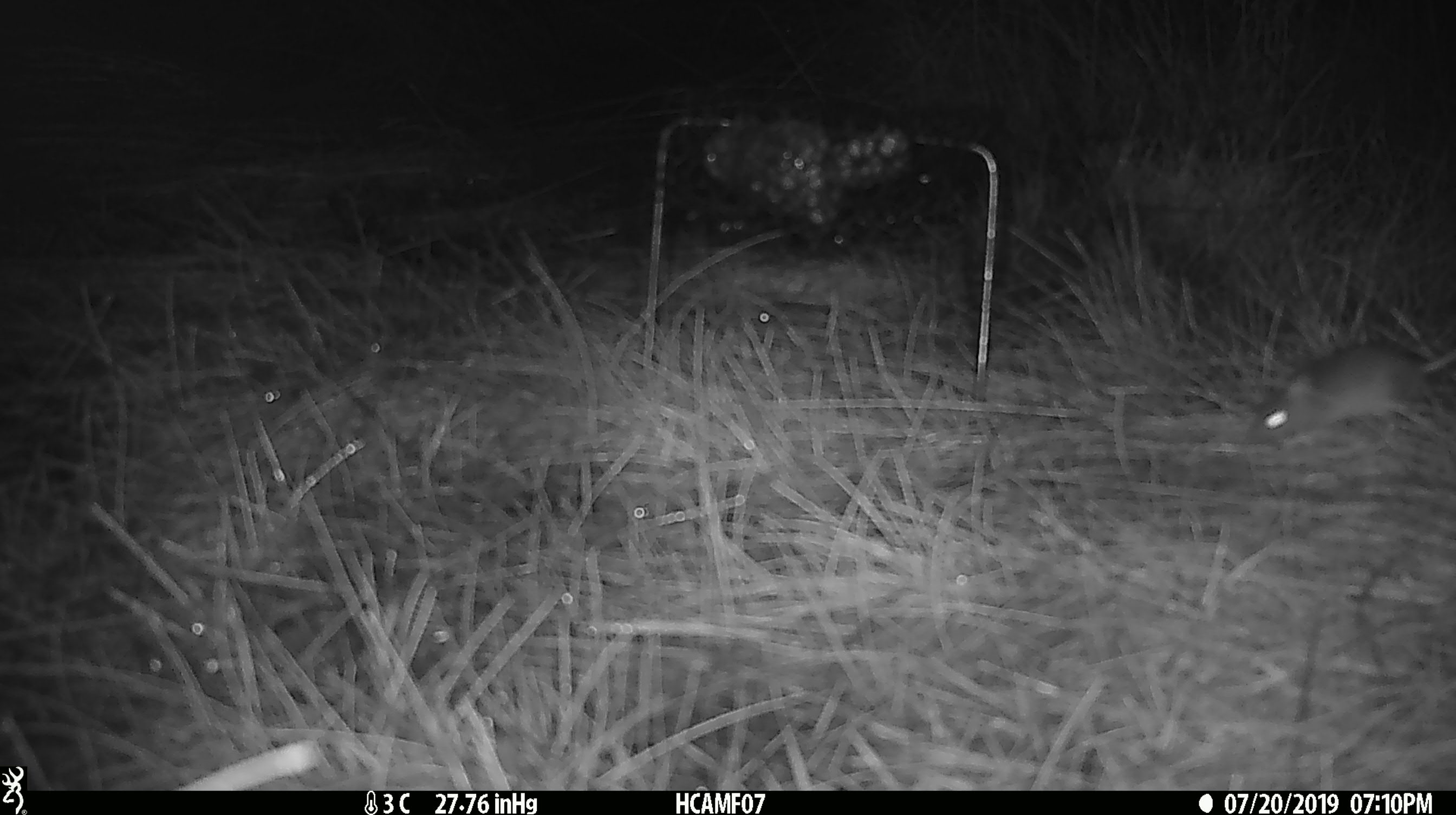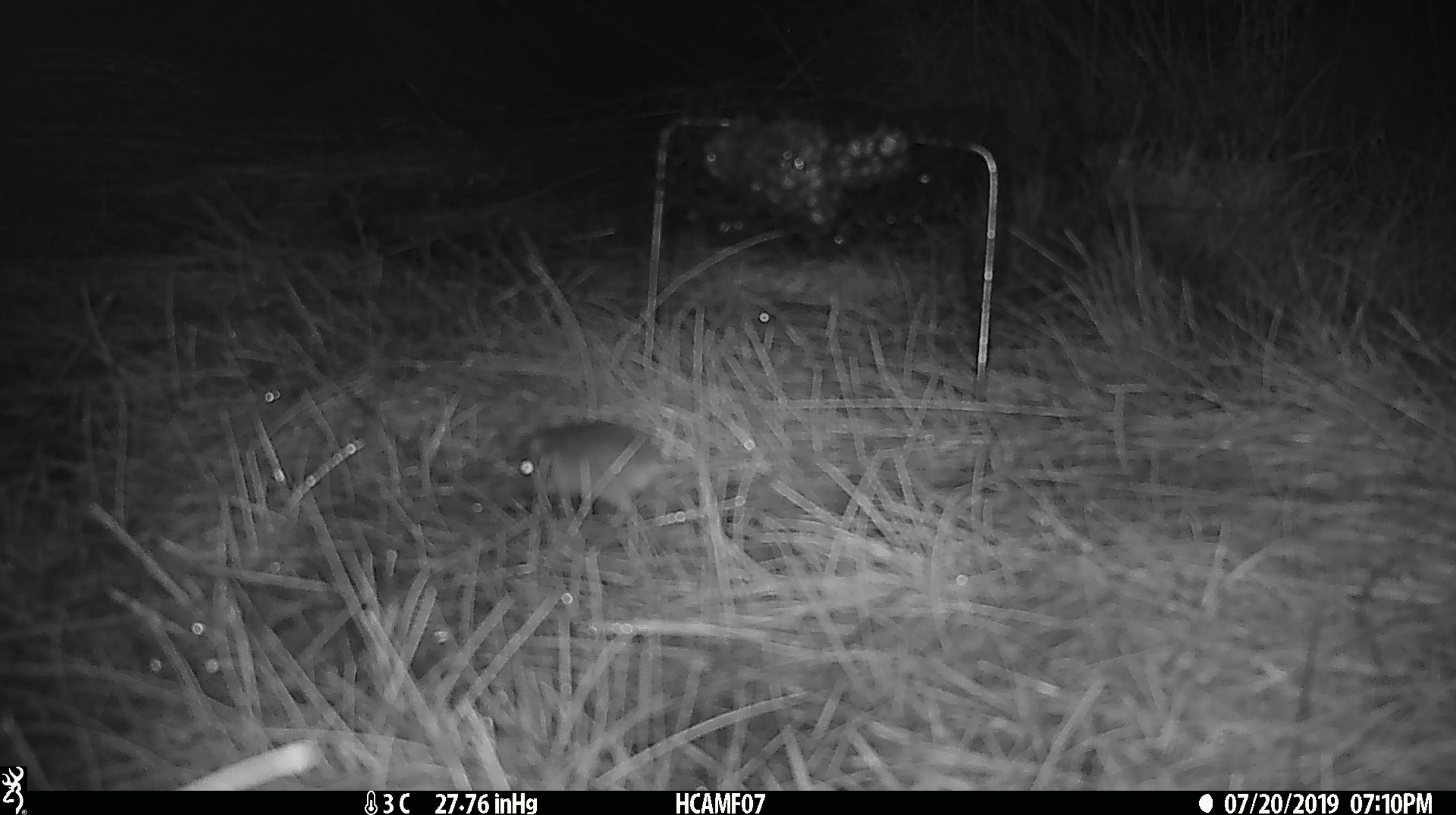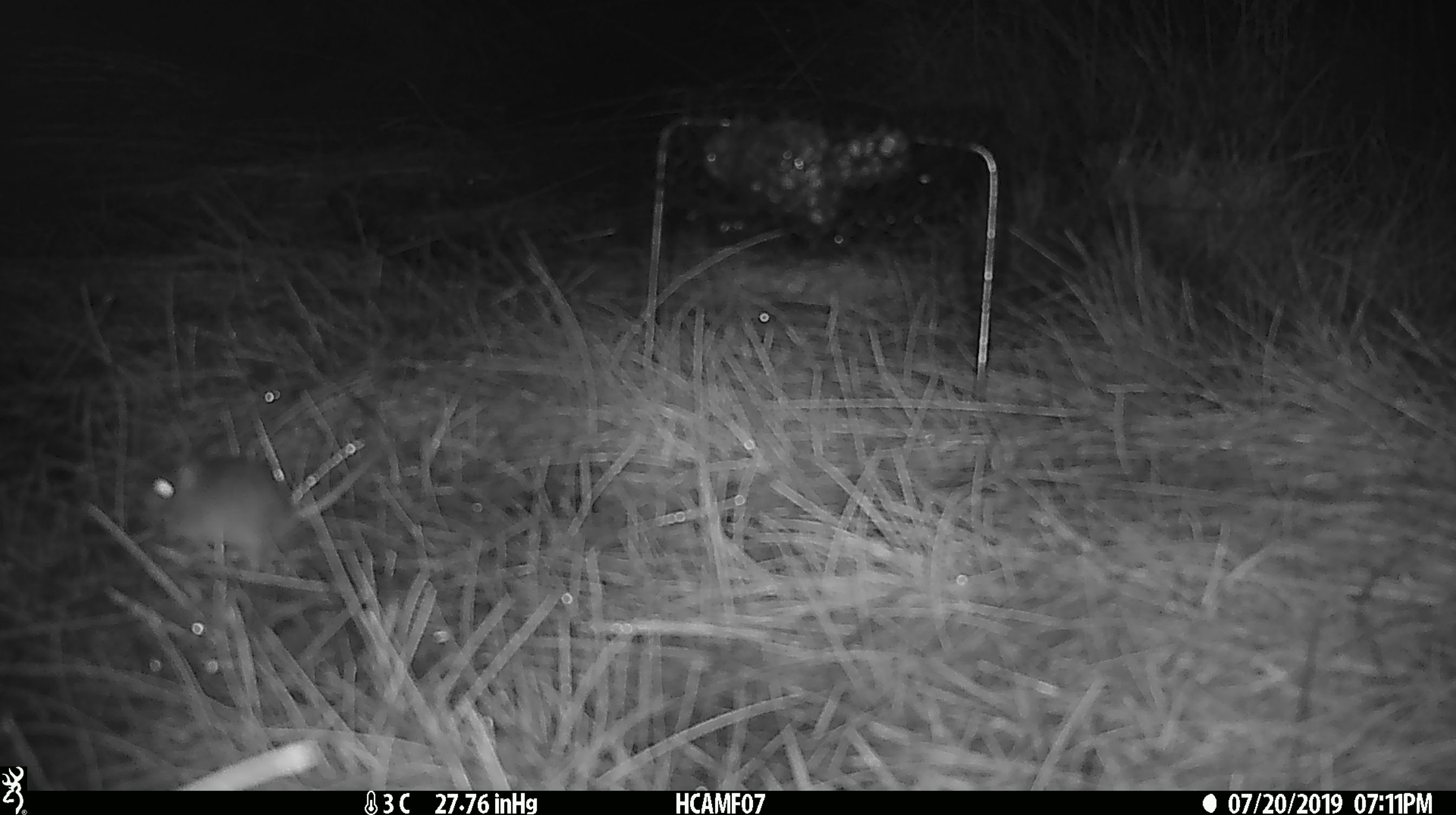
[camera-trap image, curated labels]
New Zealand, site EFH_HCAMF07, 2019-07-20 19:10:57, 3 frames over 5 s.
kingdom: Animalia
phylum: Chordata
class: Mammalia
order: Rodentia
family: Muridae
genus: Mus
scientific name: Mus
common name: mouse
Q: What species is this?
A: Mouse (Mus).